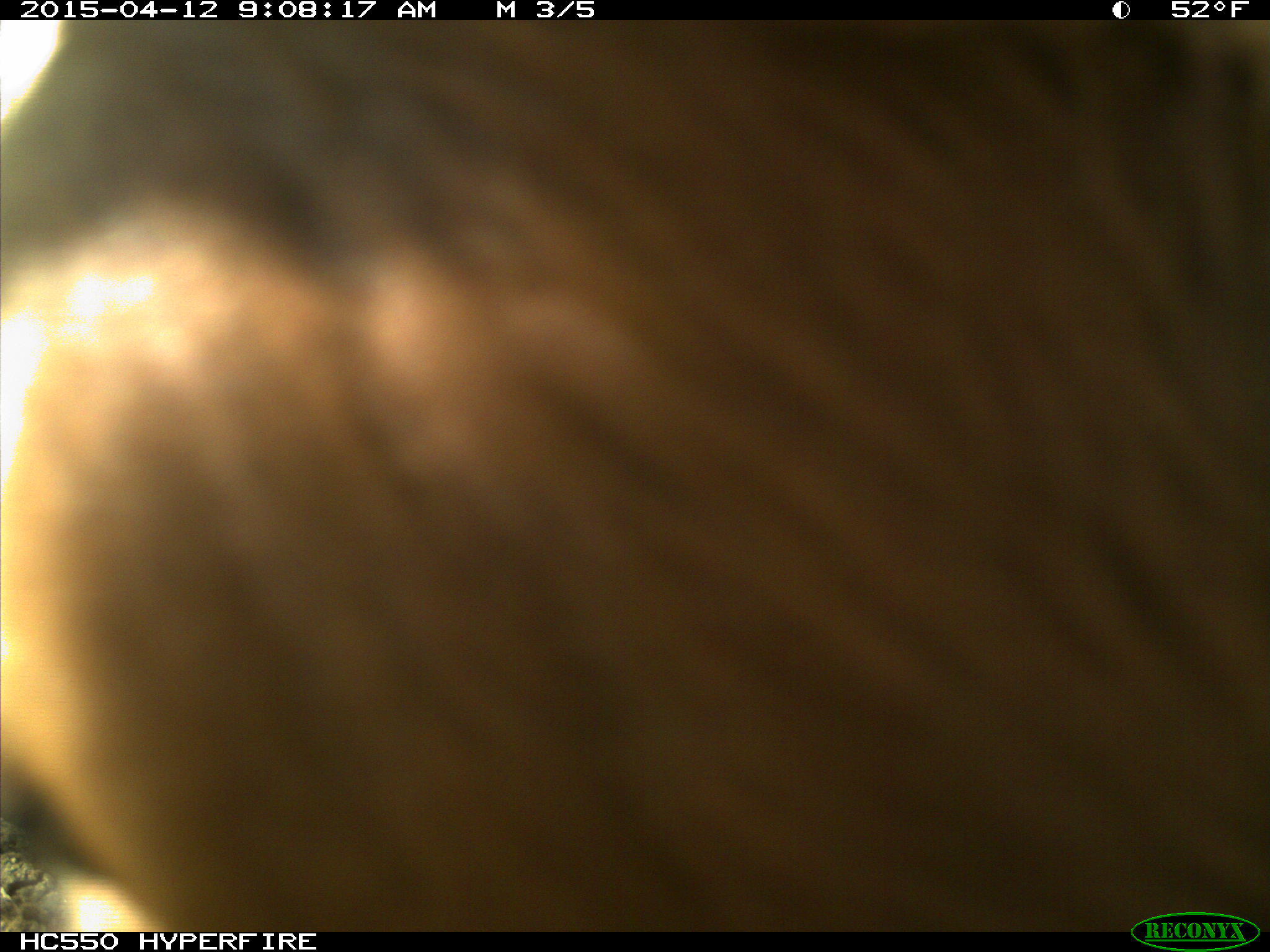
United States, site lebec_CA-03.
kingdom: Animalia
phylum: Chordata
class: Mammalia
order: Artiodactyla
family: Bovidae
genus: Bos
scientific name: Bos taurus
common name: domestic cow